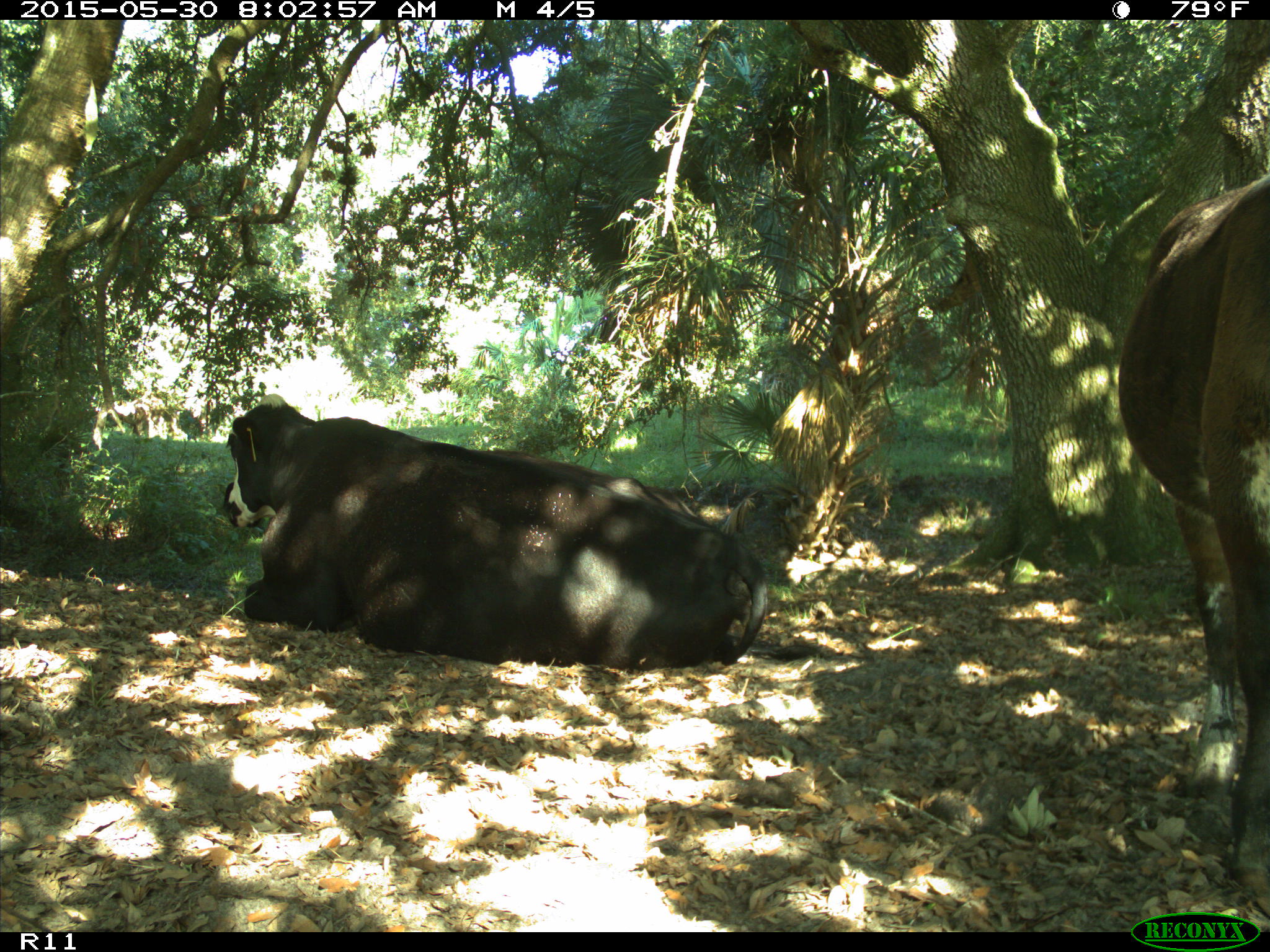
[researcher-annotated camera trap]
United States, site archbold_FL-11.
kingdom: Animalia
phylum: Chordata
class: Mammalia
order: Artiodactyla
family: Bovidae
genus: Bos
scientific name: Bos taurus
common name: domestic cow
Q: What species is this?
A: Bos taurus (domestic cow).